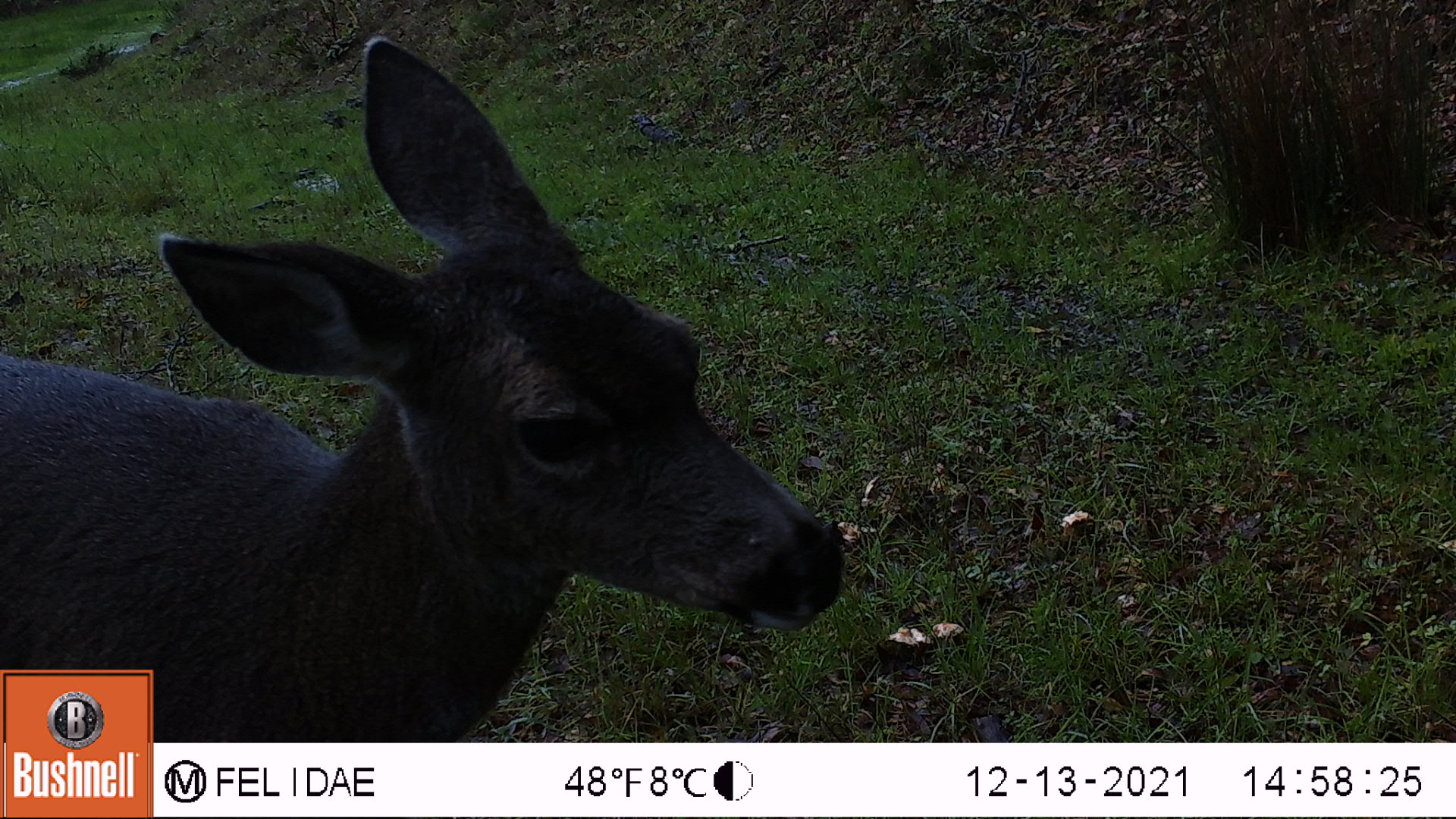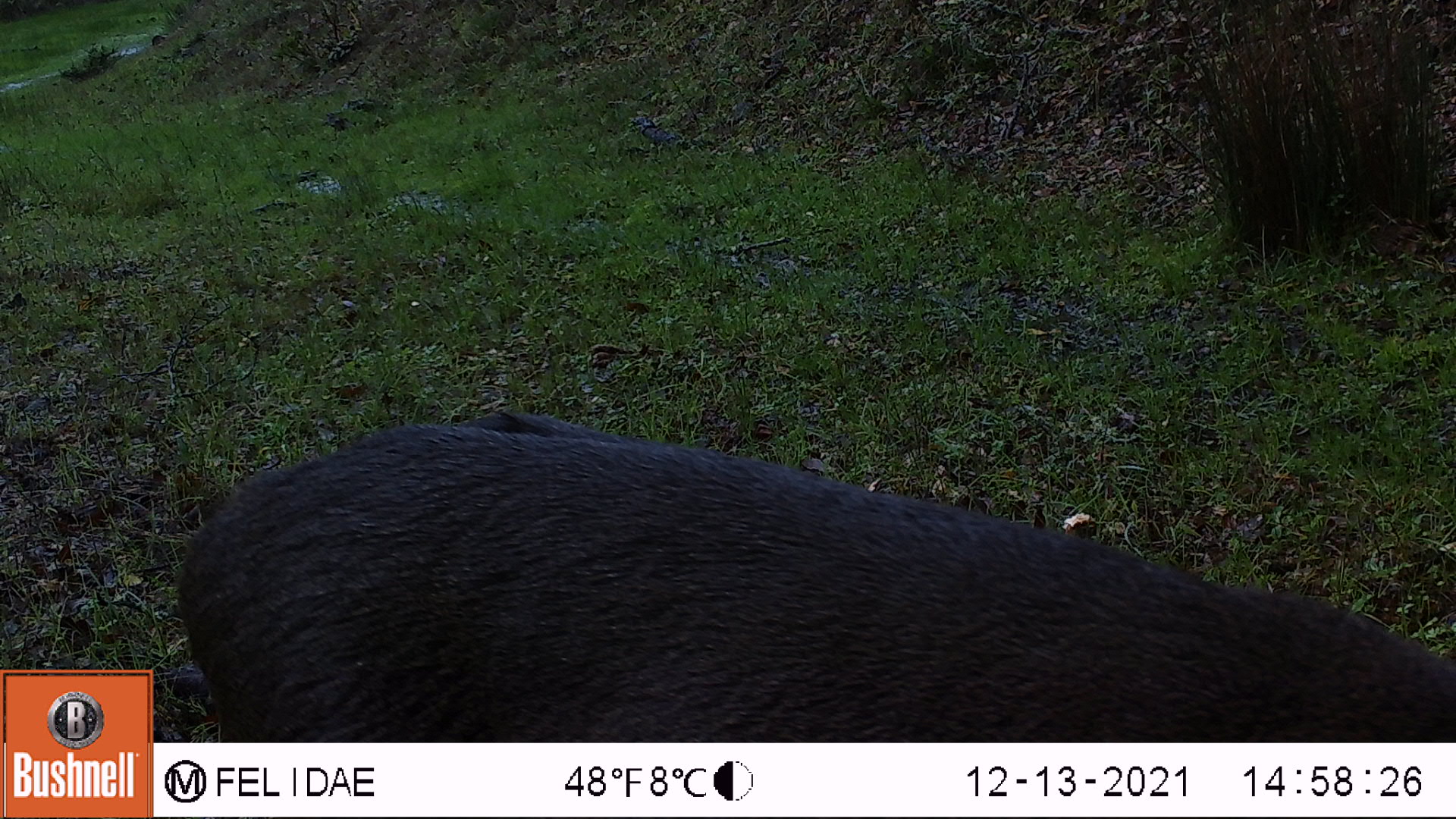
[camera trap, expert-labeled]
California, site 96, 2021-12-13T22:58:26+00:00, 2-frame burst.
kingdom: Animalia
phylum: Chordata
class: Mammalia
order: Artiodactyla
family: Cervidae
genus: Odocoileus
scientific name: Odocoileus hemionus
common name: mule deer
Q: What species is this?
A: Mule deer (Odocoileus hemionus).